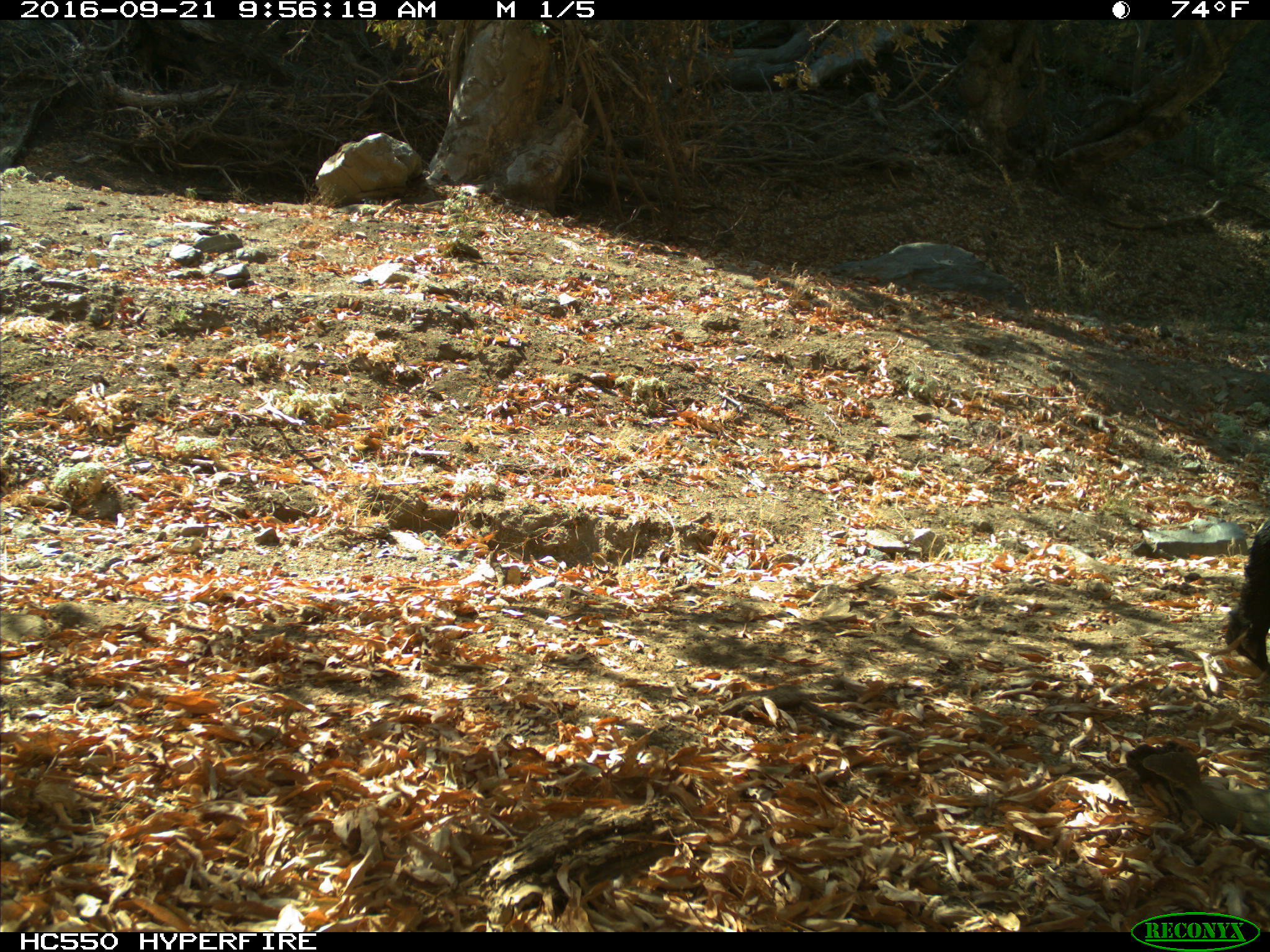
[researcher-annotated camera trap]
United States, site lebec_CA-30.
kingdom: Animalia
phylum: Chordata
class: Mammalia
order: Artiodactyla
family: Suidae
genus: Sus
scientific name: Sus scrofa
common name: wild boar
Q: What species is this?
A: Sus scrofa (wild boar).